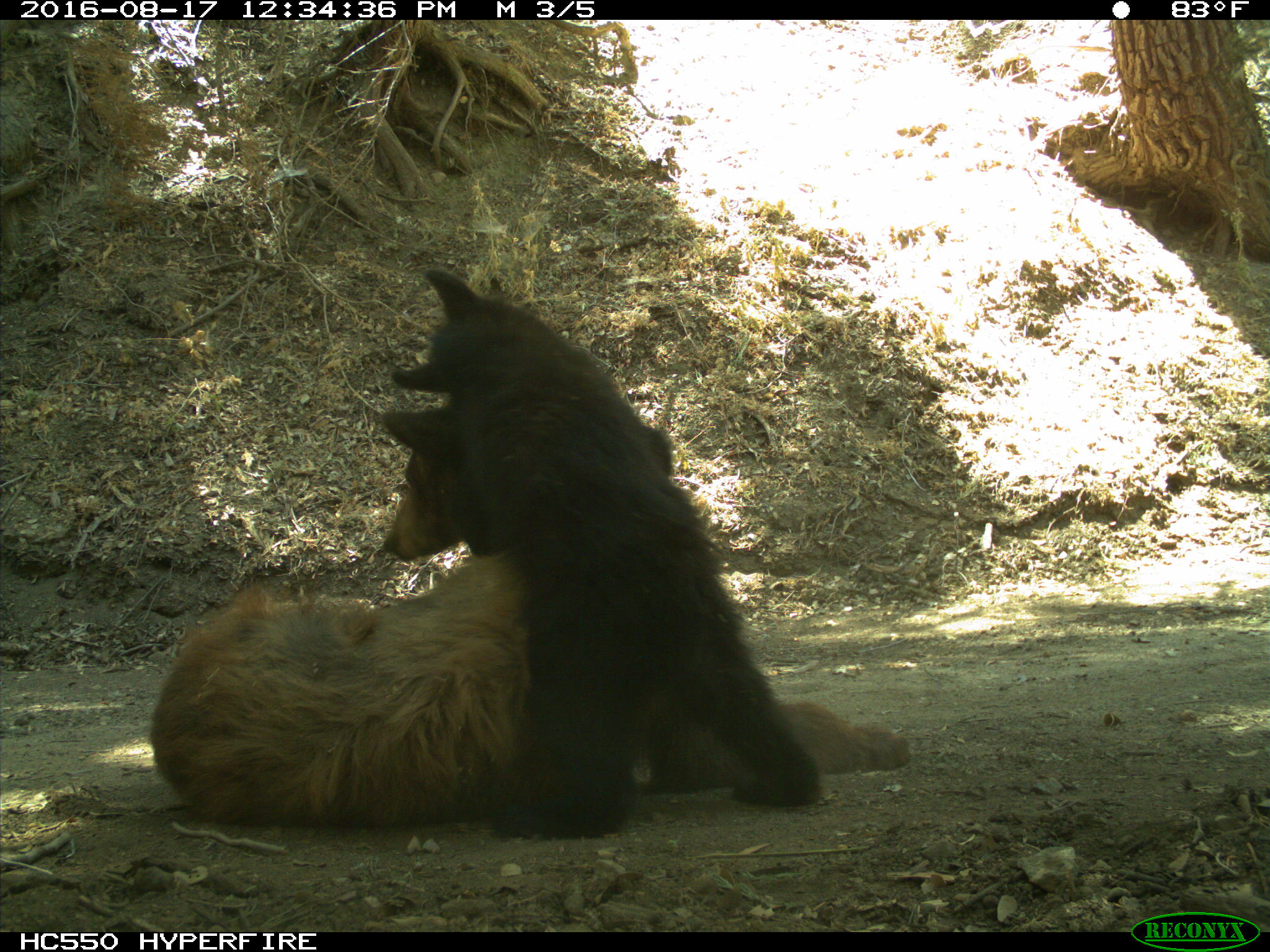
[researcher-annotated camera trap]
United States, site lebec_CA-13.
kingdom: Animalia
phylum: Chordata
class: Mammalia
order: Carnivora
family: Ursidae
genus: Ursus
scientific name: Ursus americanus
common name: american black bear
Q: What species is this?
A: Ursus americanus (american black bear).